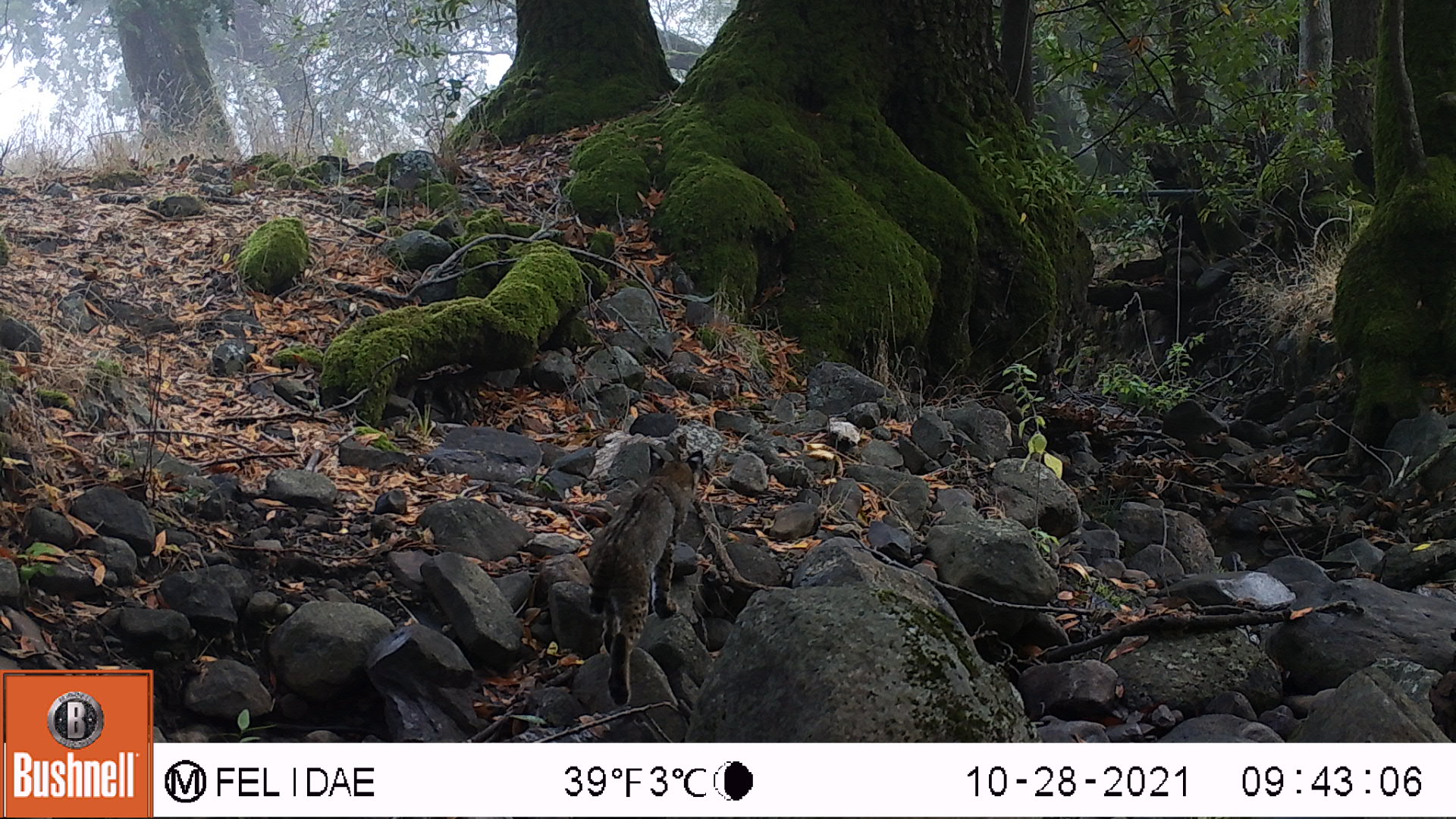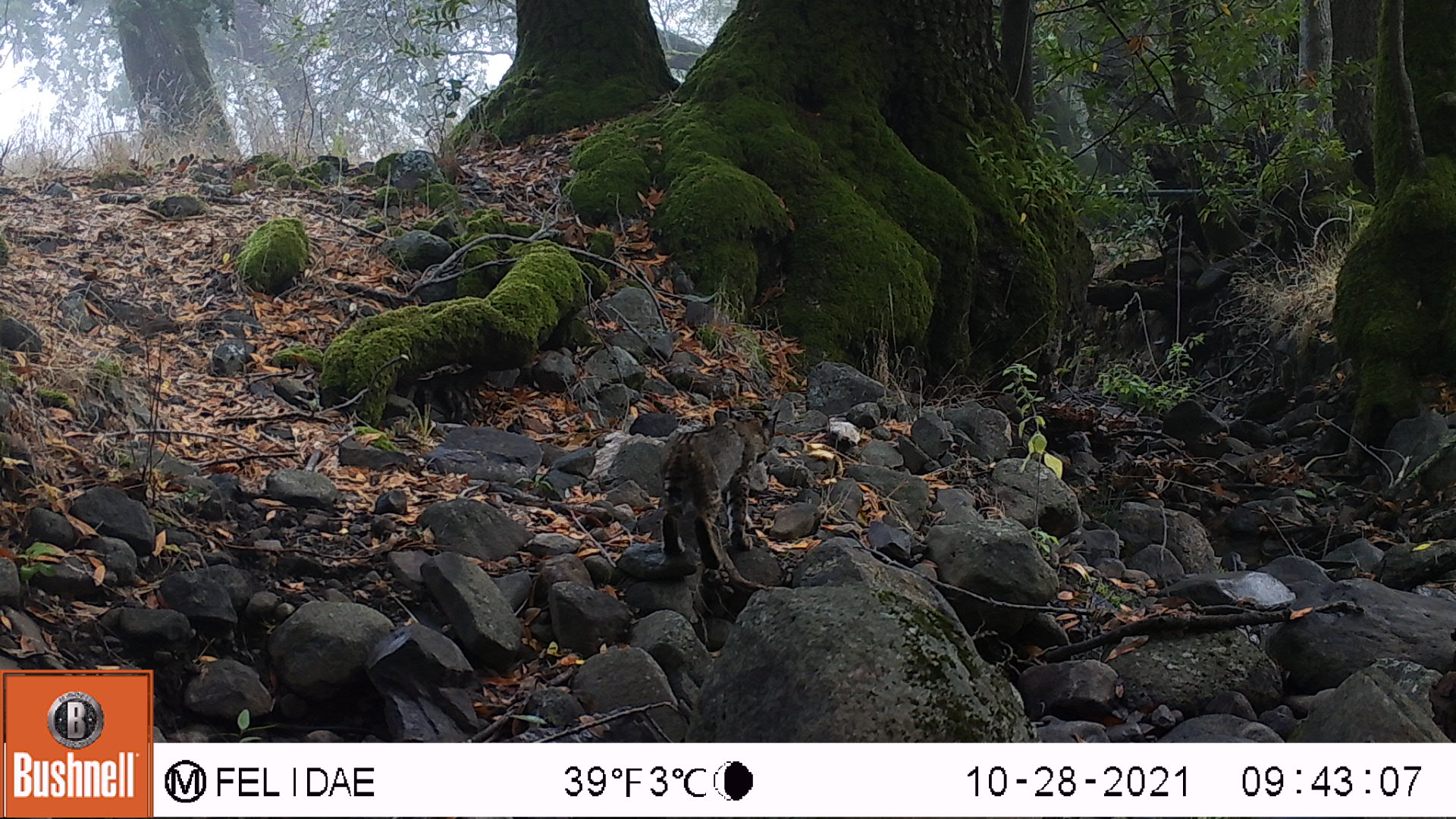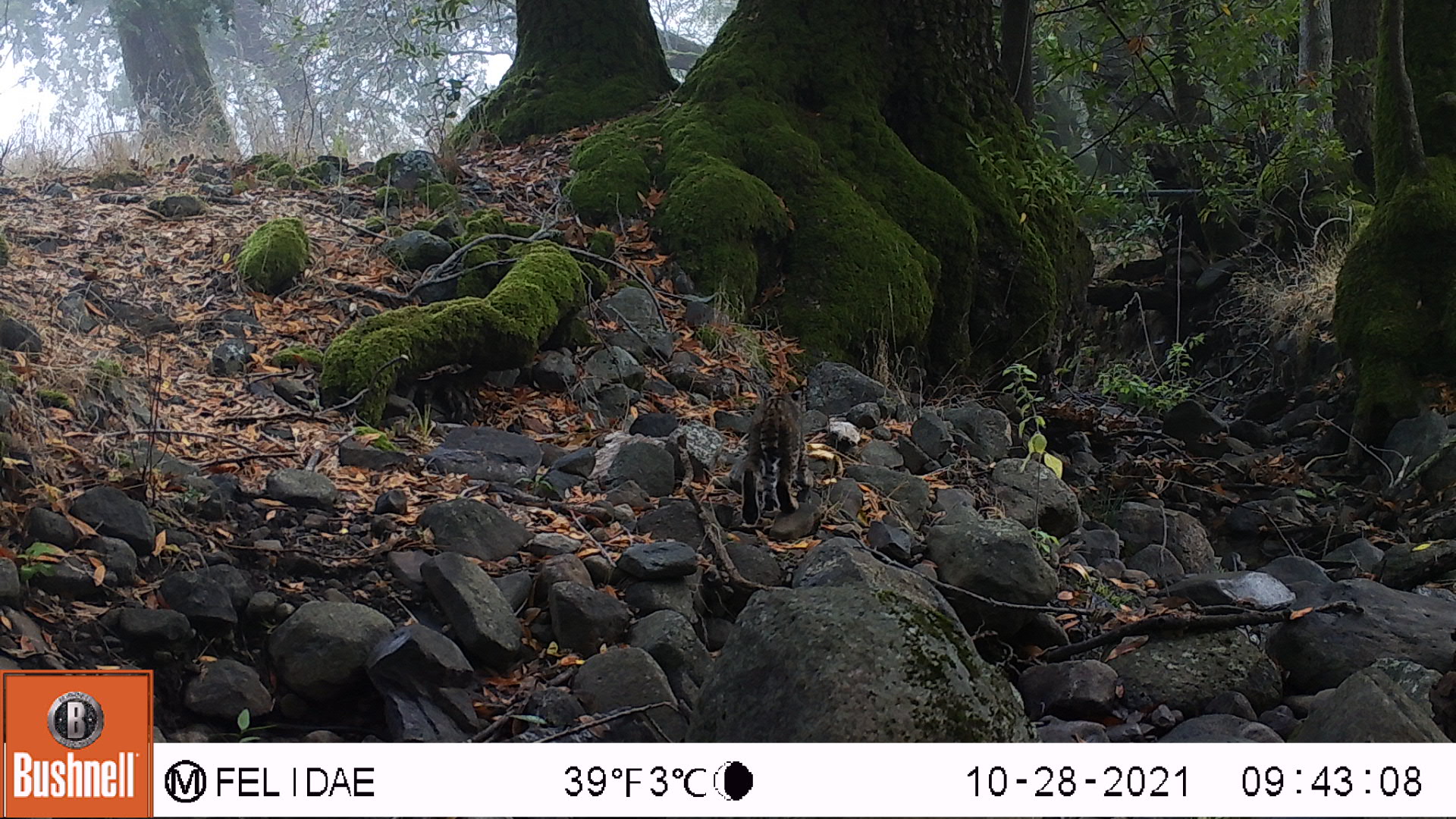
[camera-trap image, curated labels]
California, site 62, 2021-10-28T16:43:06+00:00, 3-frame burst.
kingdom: Animalia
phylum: Chordata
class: Mammalia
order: Carnivora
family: Felidae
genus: Lynx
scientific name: Lynx rufus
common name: bobcat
Bobcat (Lynx rufus).